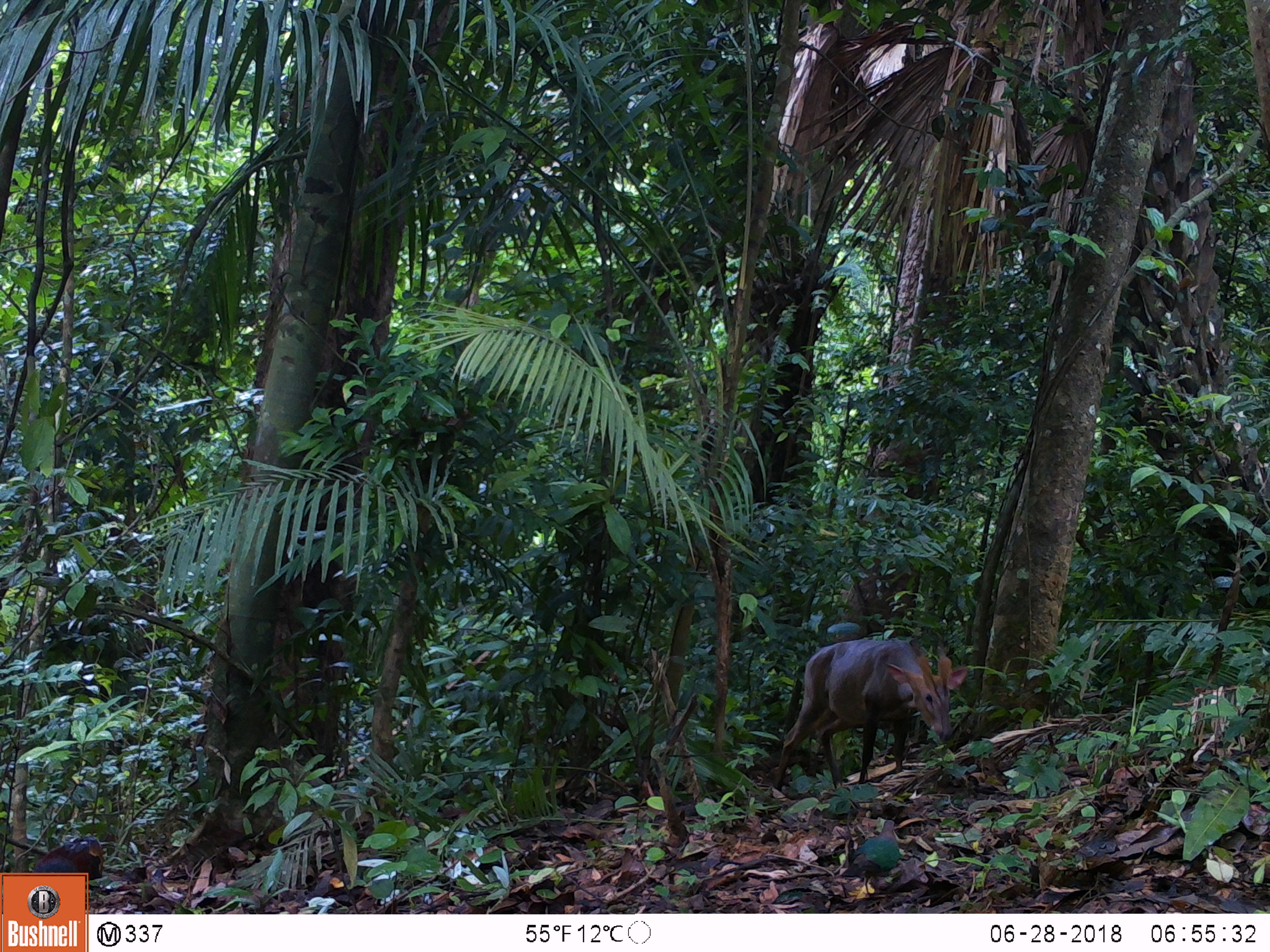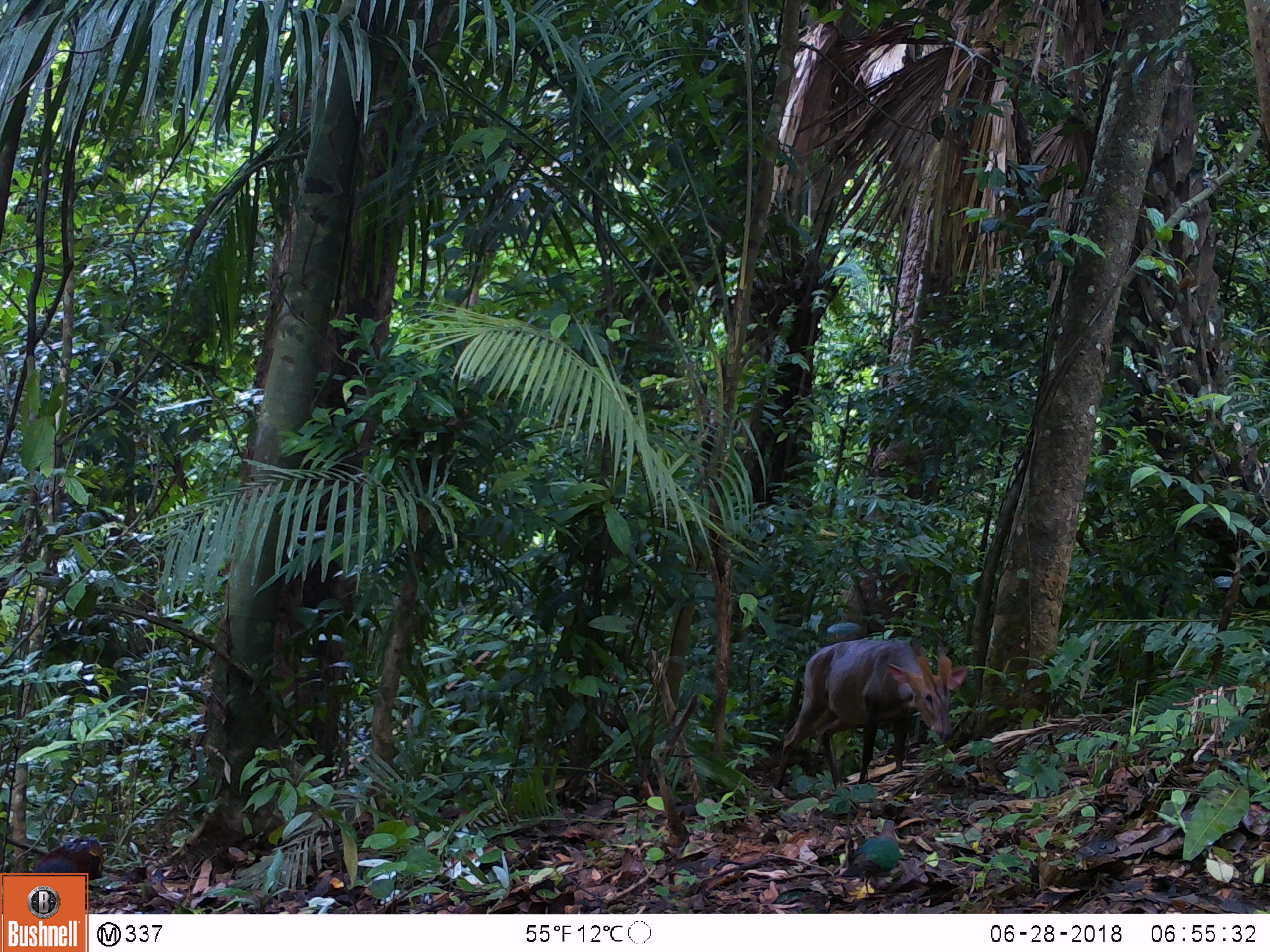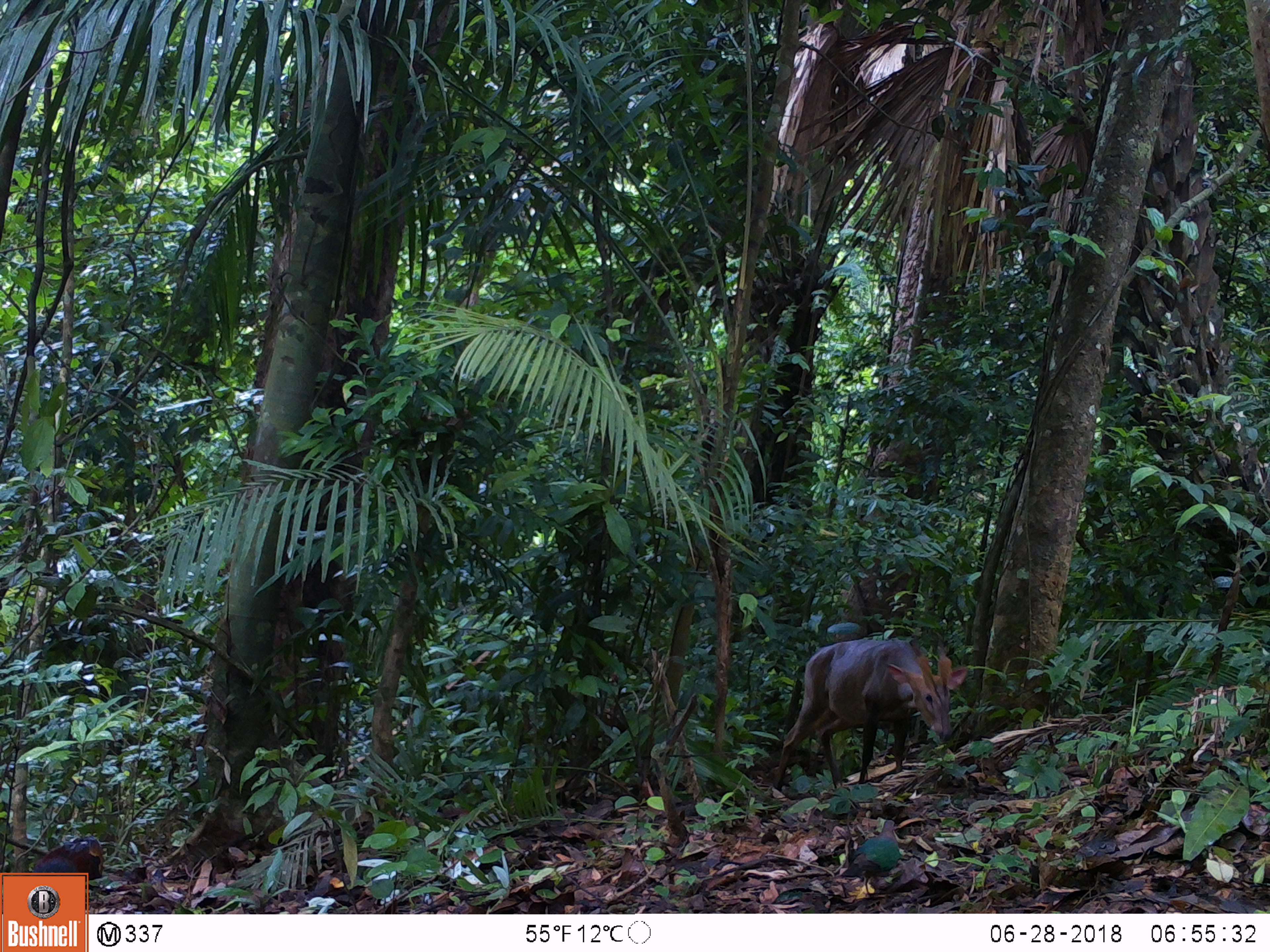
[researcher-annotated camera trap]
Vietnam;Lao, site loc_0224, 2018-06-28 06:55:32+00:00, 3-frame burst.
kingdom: Animalia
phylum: Chordata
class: Mammalia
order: Artiodactyla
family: Cervidae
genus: Muntiacus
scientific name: Muntiacus vuquangensis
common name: large-antlered muntjac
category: large antlered muntjac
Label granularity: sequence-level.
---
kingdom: Animalia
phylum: Chordata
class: Aves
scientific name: Aves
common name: bird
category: unidentified bird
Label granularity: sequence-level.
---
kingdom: Animalia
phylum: Chordata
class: Aves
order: Galliformes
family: Phasianidae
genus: Gallus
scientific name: Gallus gallus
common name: red junglefowl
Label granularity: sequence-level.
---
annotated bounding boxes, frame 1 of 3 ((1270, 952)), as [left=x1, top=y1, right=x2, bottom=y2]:
large antlered muntjac: [left=773, top=636, right=968, bottom=788]